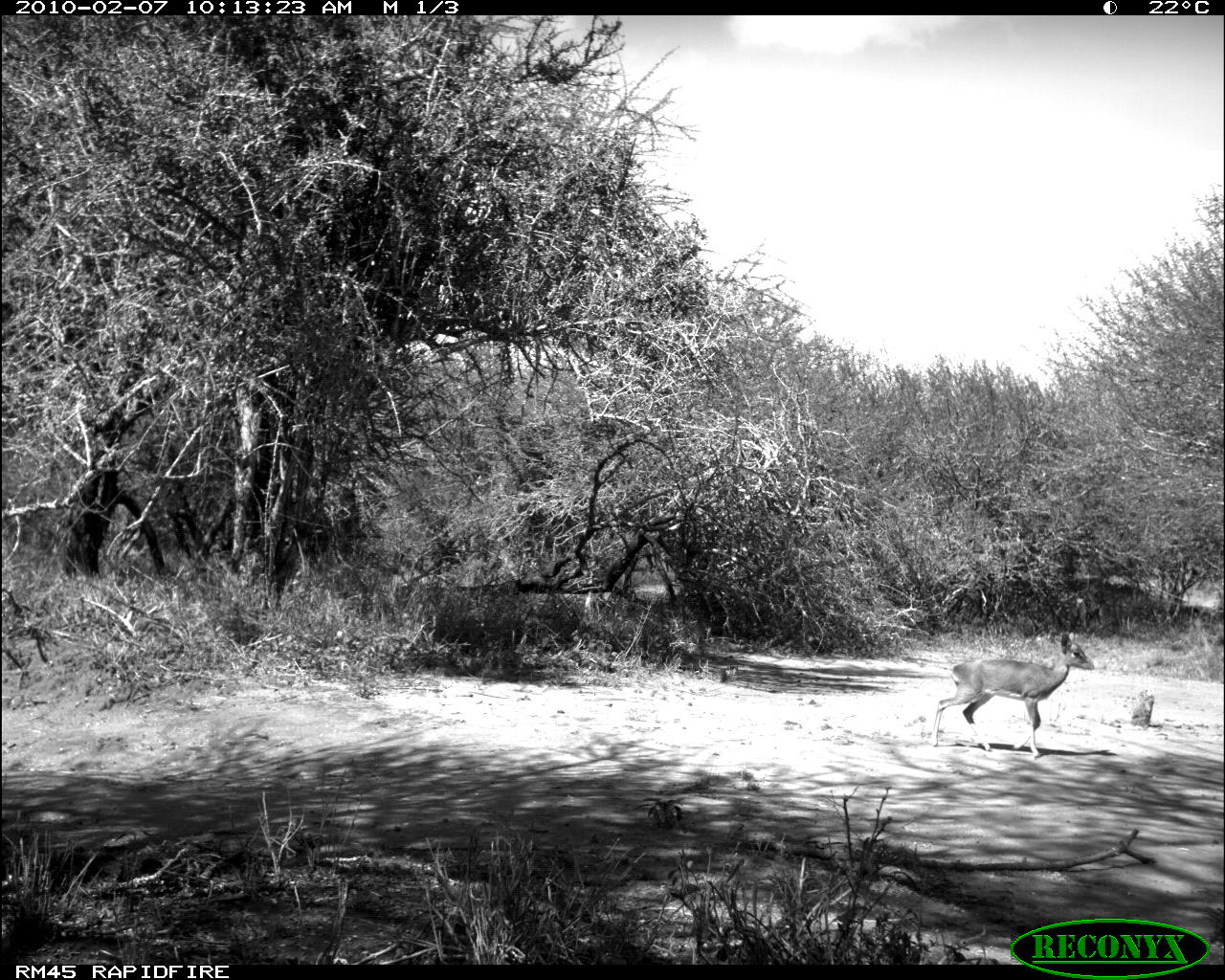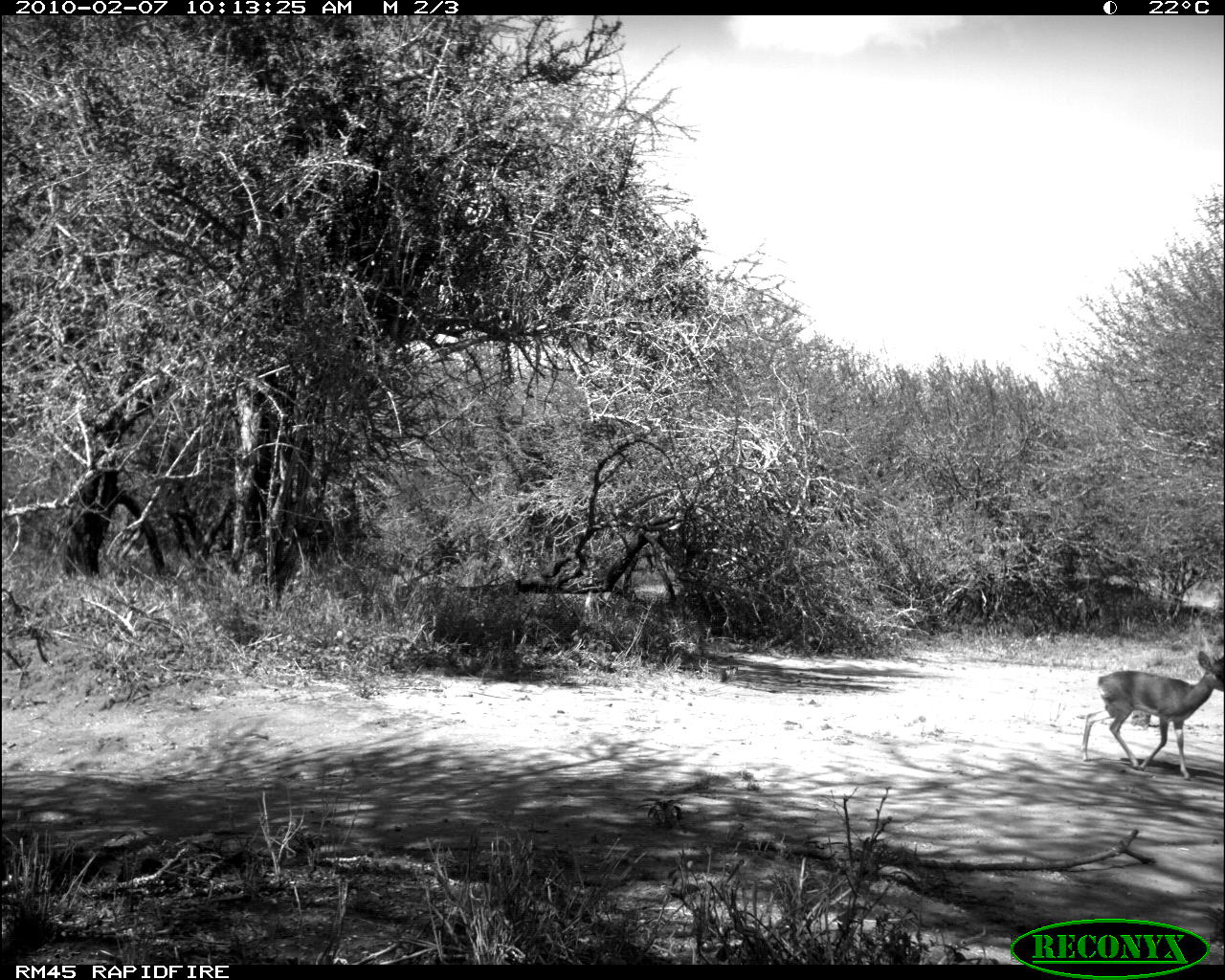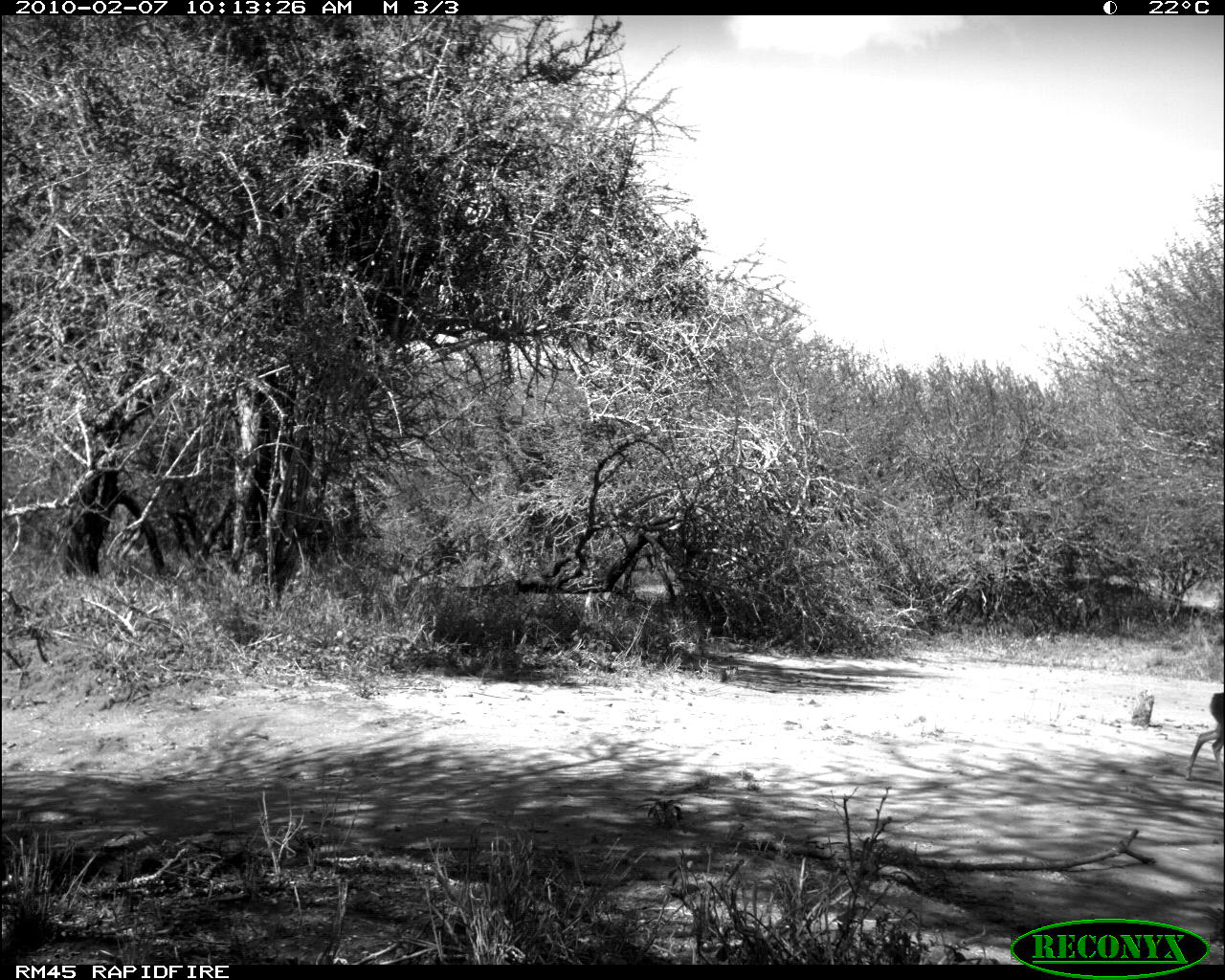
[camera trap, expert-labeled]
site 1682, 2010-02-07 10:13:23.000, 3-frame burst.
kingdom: Animalia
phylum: Chordata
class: Mammalia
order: Artiodactyla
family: Bovidae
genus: Madoqua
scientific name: Madoqua guentheri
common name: günther's dik-dik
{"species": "Madoqua guentheri (günther's dik-dik)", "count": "1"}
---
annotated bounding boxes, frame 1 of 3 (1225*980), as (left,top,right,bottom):
madoqua guentheri: (931,631,1095,758)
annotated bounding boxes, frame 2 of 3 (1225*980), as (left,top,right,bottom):
madoqua guentheri: (1079,650,1224,781)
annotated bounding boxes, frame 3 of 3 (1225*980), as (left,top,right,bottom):
madoqua guentheri: (1184,693,1224,785)